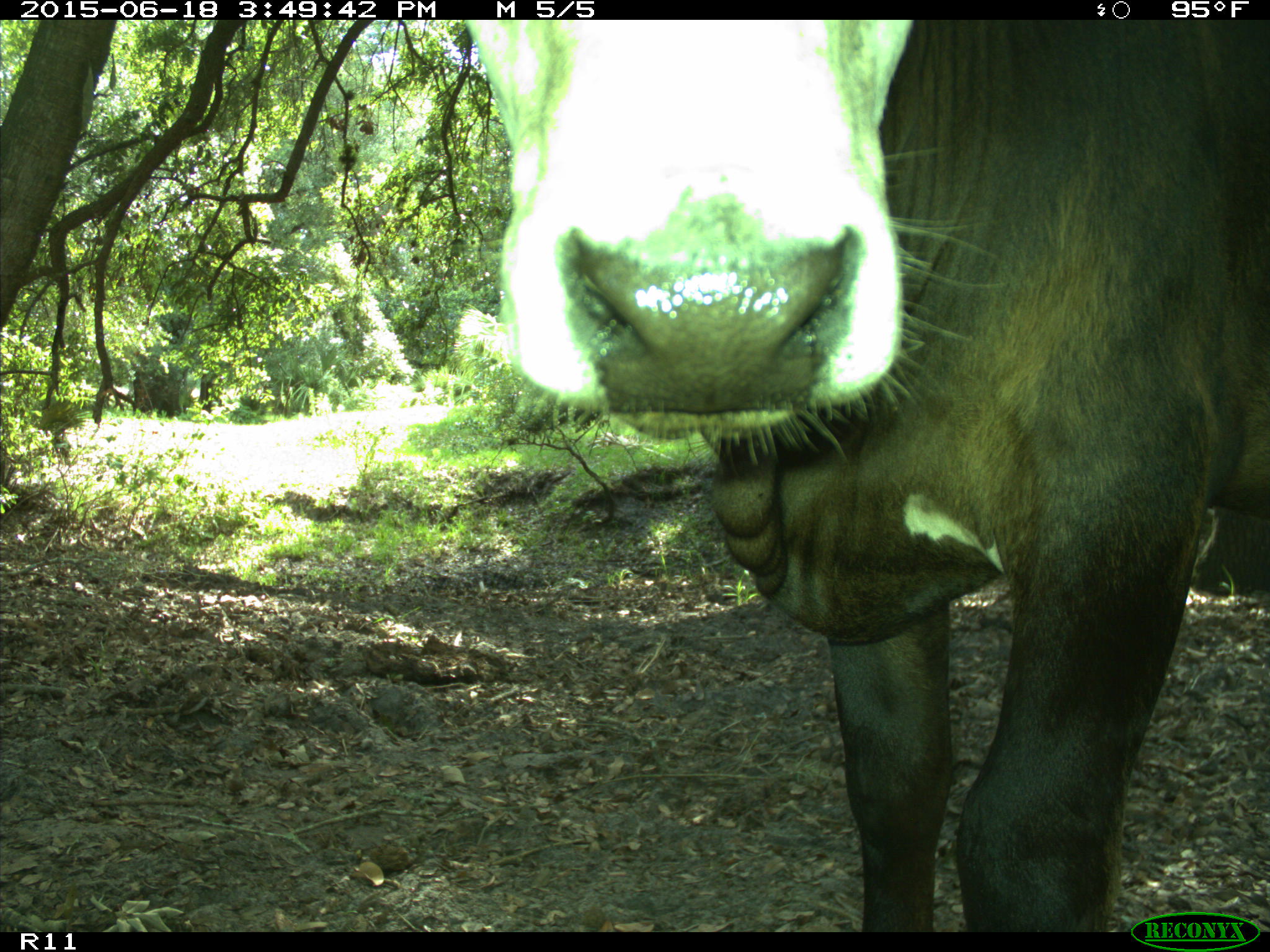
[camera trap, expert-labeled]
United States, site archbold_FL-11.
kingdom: Animalia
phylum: Chordata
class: Mammalia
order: Artiodactyla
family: Bovidae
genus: Bos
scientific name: Bos taurus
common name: domestic cow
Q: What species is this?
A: Bos taurus (domestic cow).